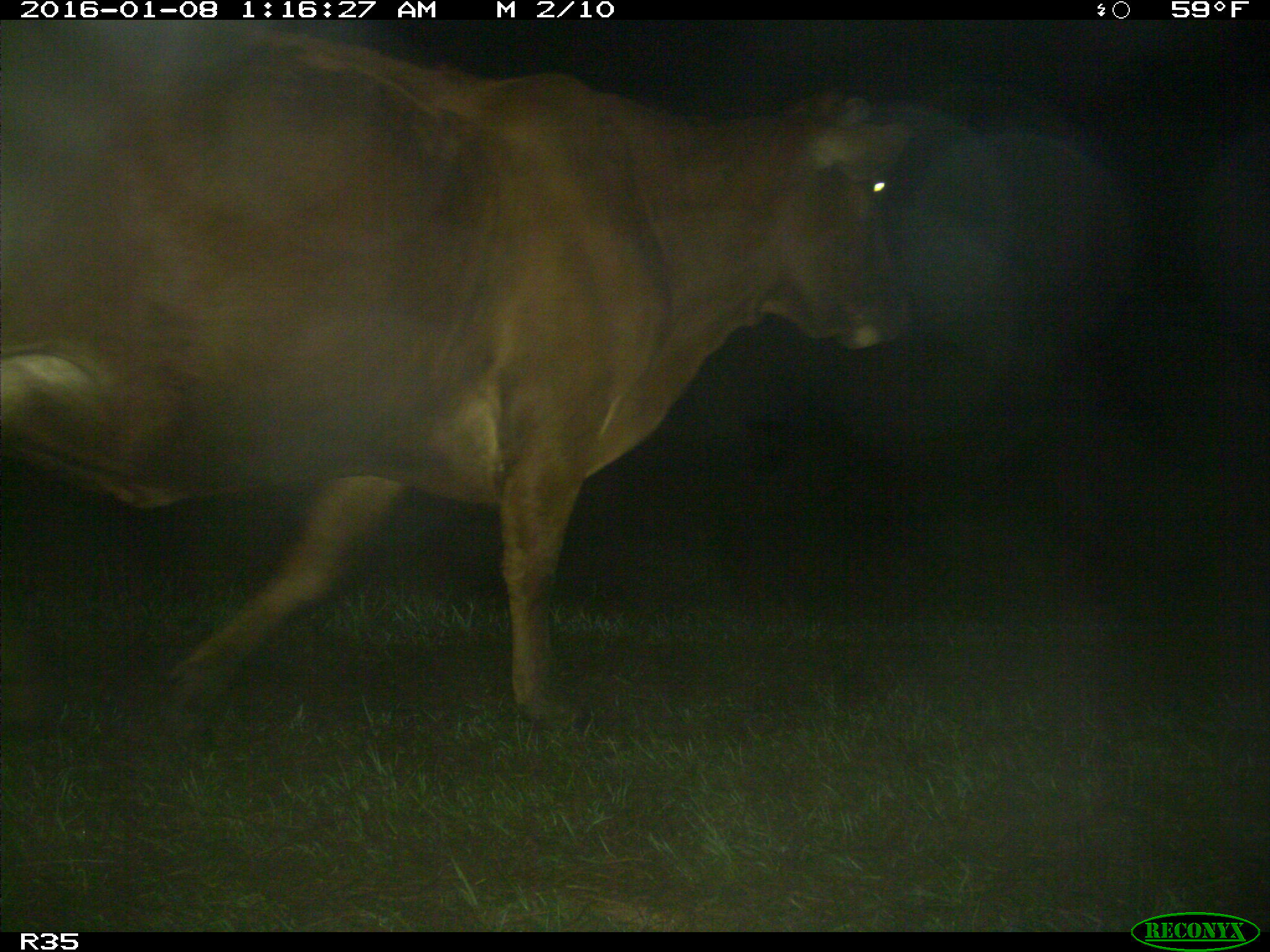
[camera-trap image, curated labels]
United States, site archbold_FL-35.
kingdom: Animalia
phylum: Chordata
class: Mammalia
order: Artiodactyla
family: Bovidae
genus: Bos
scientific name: Bos taurus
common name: domestic cow